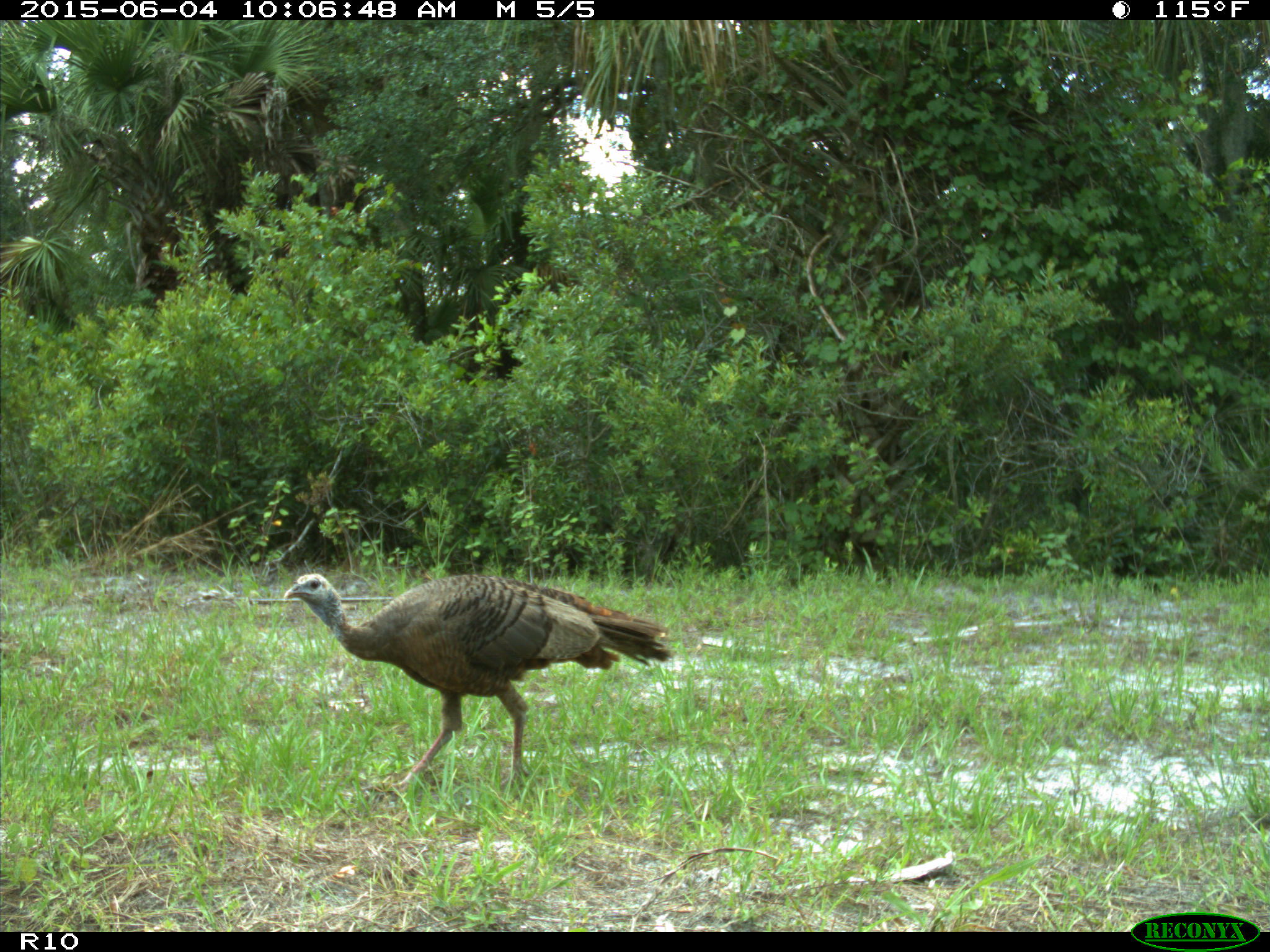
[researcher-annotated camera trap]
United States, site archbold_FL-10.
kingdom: Animalia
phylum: Chordata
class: Aves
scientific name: Aves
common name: birds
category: unidentified bird